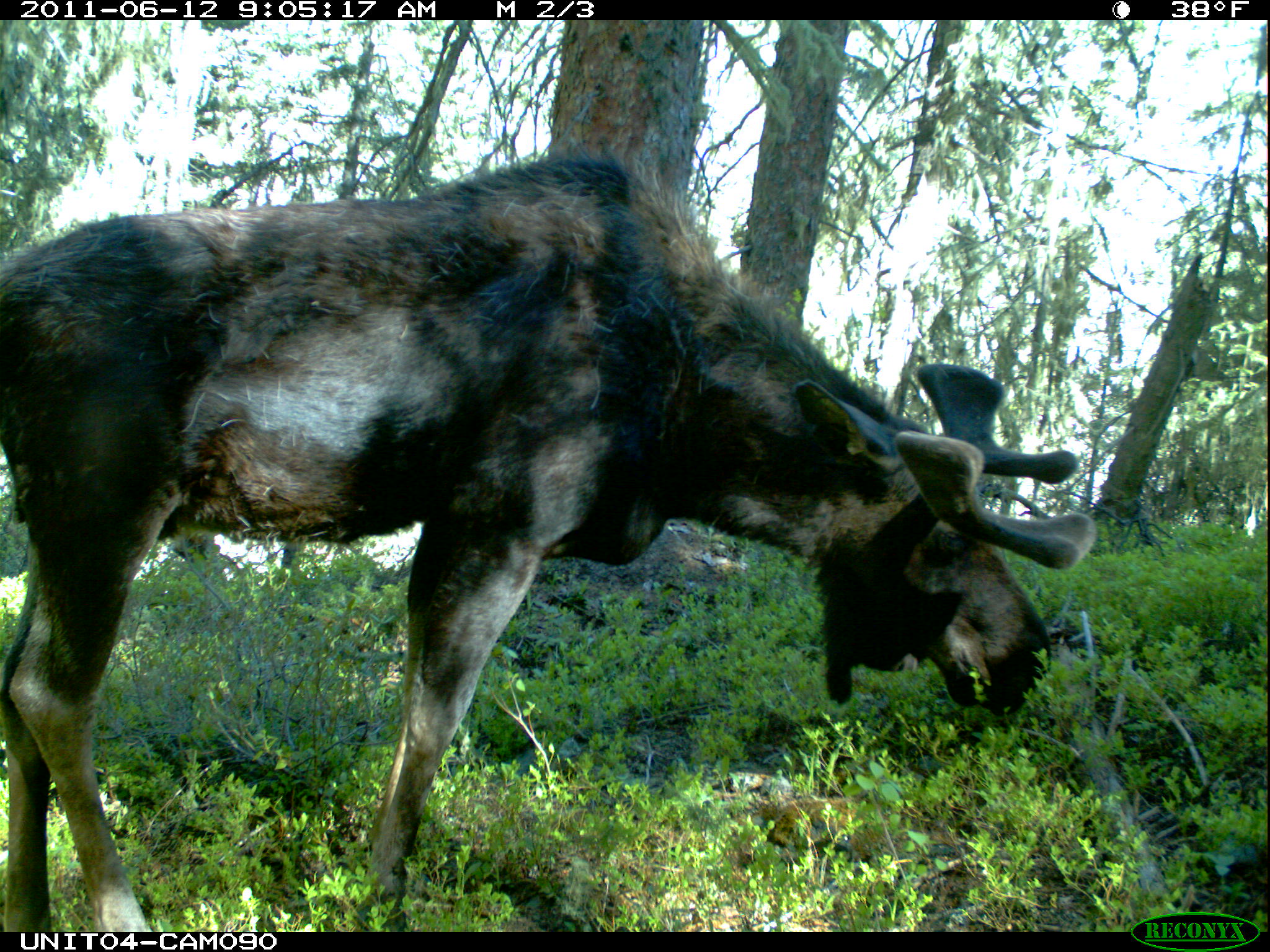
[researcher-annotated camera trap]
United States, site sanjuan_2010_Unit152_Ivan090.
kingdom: Animalia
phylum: Chordata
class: Mammalia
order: Artiodactyla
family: Cervidae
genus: Alces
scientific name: Alces alces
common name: moose